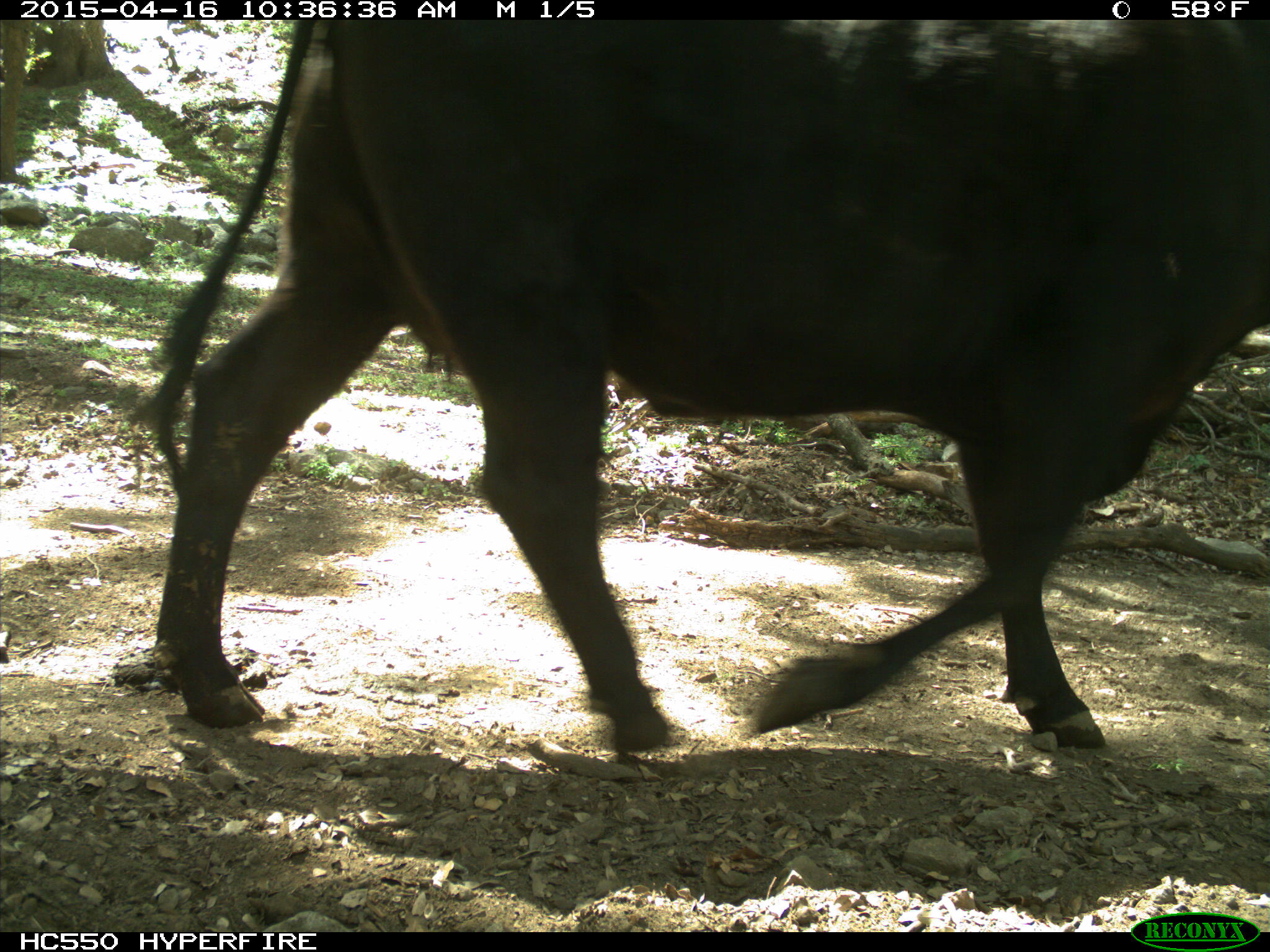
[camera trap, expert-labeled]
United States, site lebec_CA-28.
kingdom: Animalia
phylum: Chordata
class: Mammalia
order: Artiodactyla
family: Bovidae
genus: Bos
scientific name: Bos taurus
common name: domestic cow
Bos taurus (domestic cow).